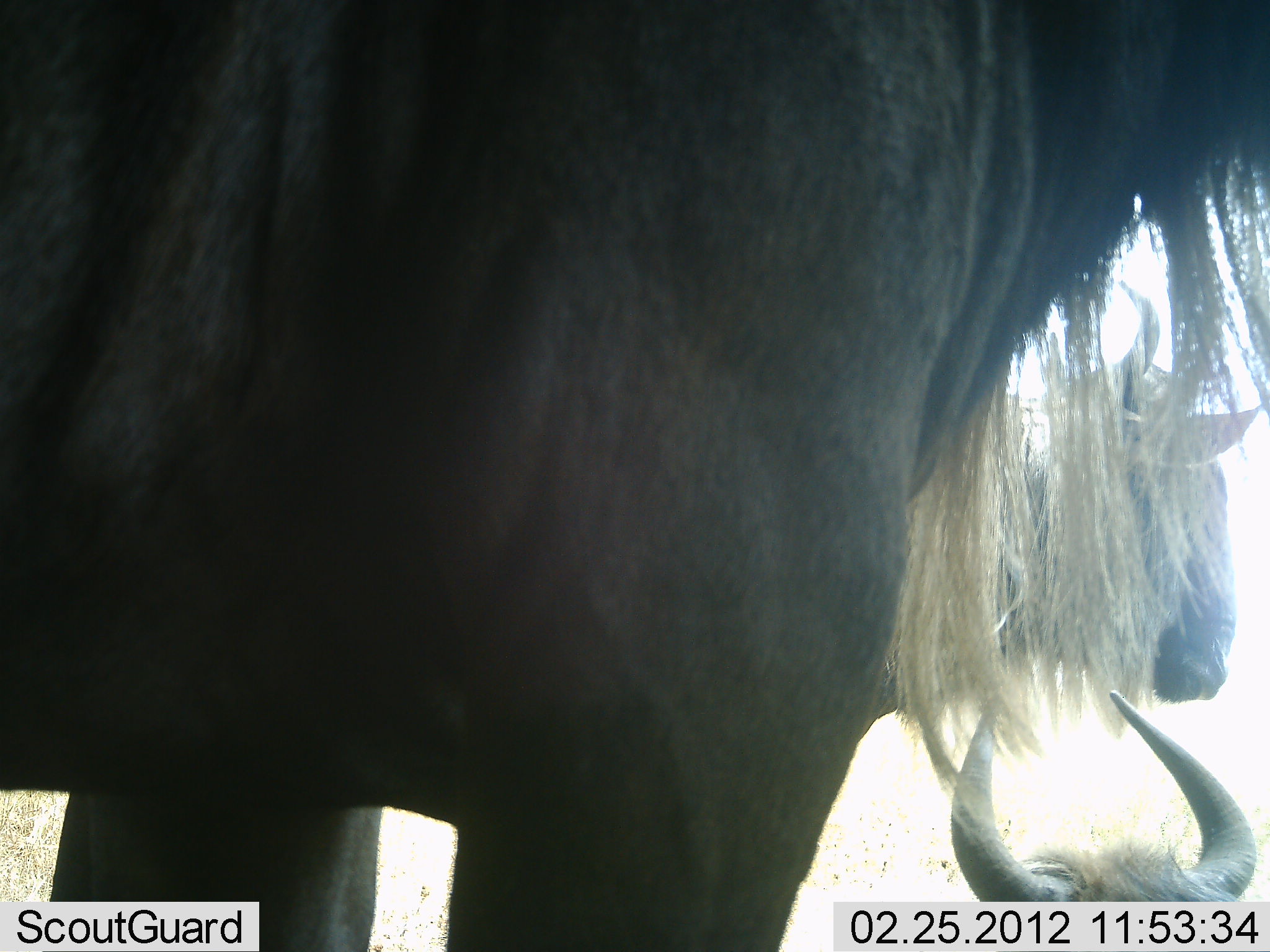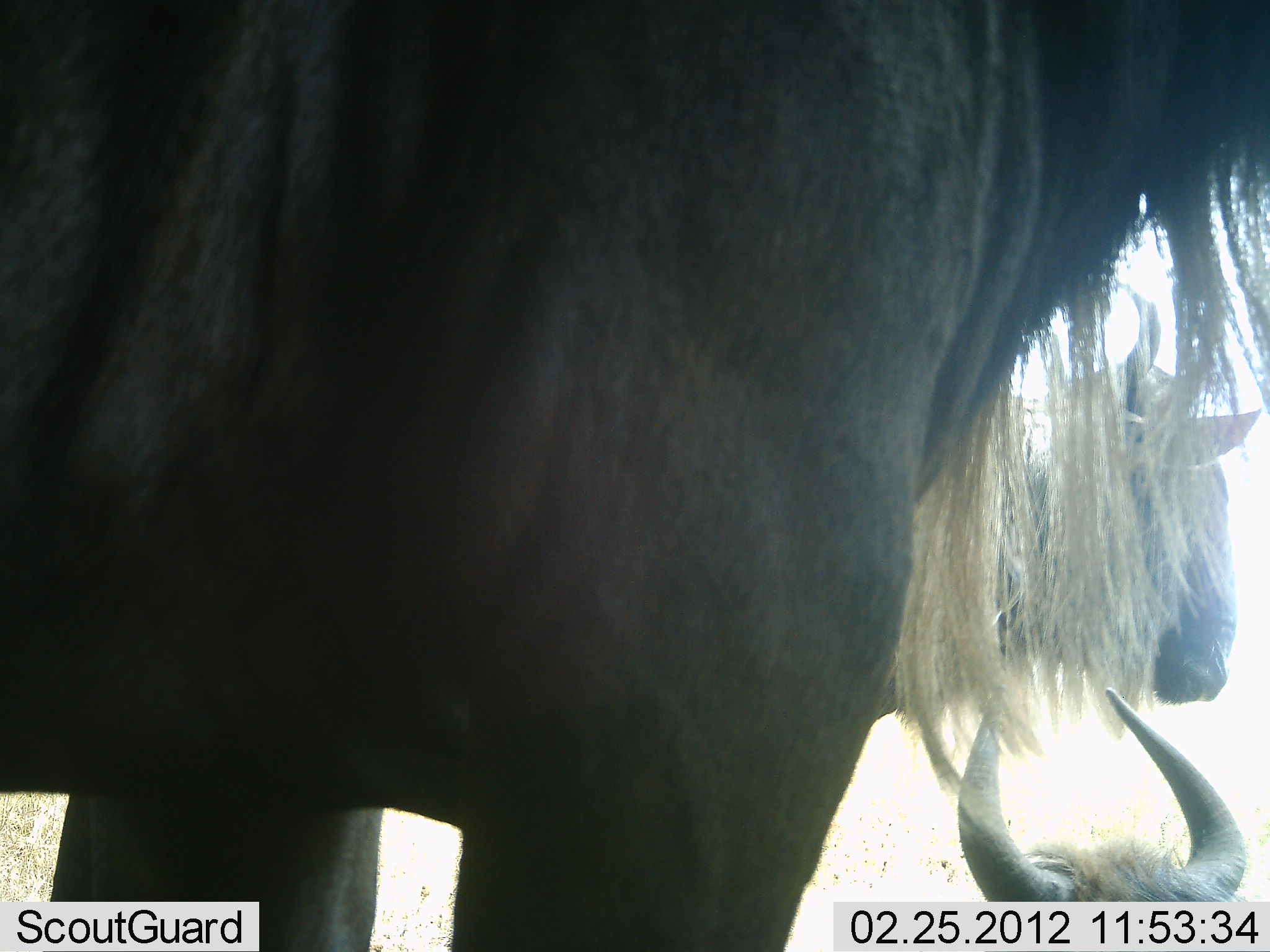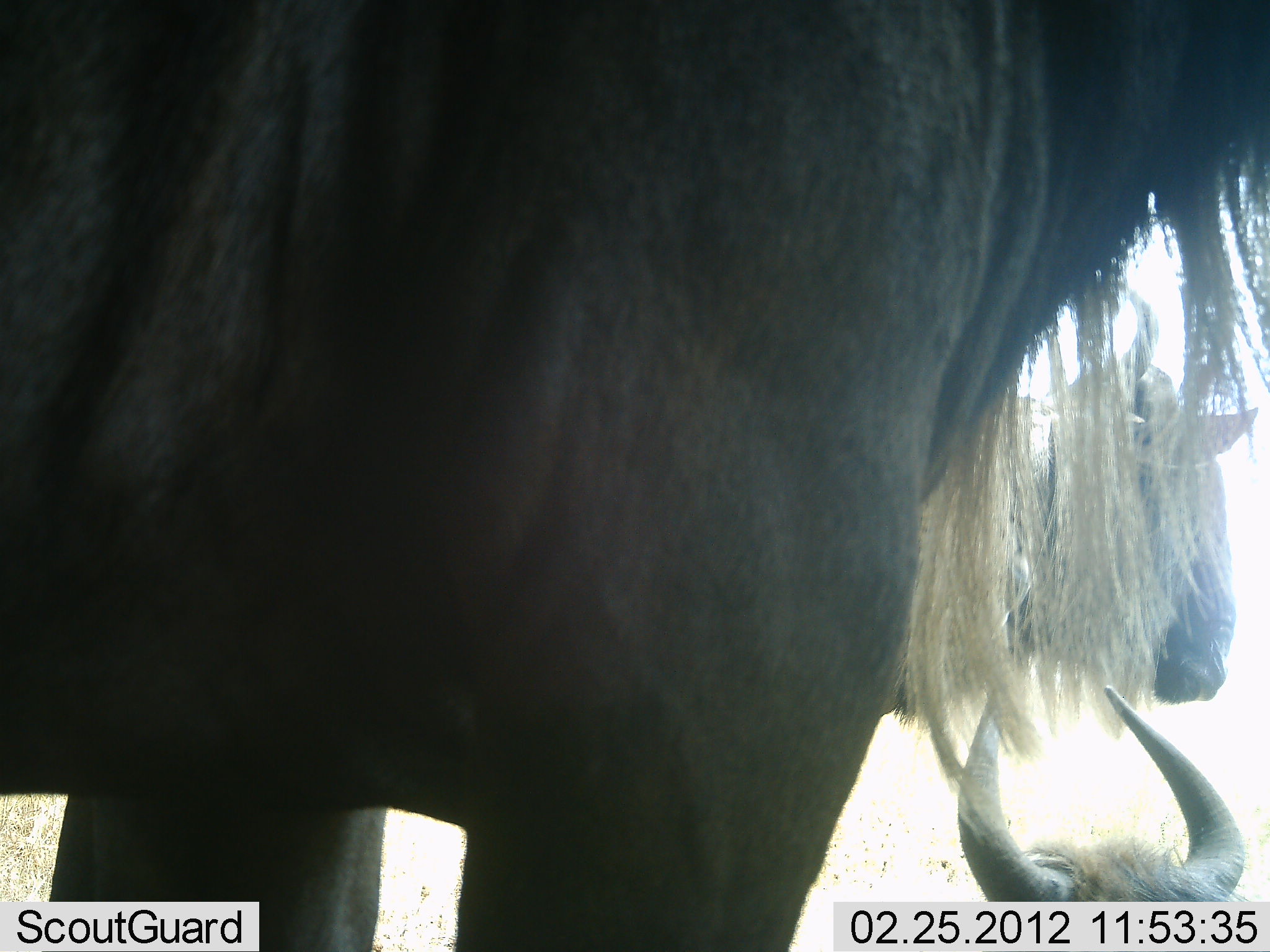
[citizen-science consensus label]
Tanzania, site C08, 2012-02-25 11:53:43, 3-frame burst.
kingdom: Animalia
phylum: Chordata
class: Mammalia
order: Artiodactyla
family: Bovidae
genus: Connochaetes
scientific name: Connochaetes taurinus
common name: blue wildebeest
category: wildebeest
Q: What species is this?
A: Wildebeest (blue wildebeest) (Connochaetes taurinus).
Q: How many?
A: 3.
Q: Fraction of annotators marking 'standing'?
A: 85%.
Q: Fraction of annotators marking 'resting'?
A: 81%.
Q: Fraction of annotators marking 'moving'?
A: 0%.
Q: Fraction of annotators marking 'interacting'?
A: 11%.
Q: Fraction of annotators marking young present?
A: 7%.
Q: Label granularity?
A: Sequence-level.